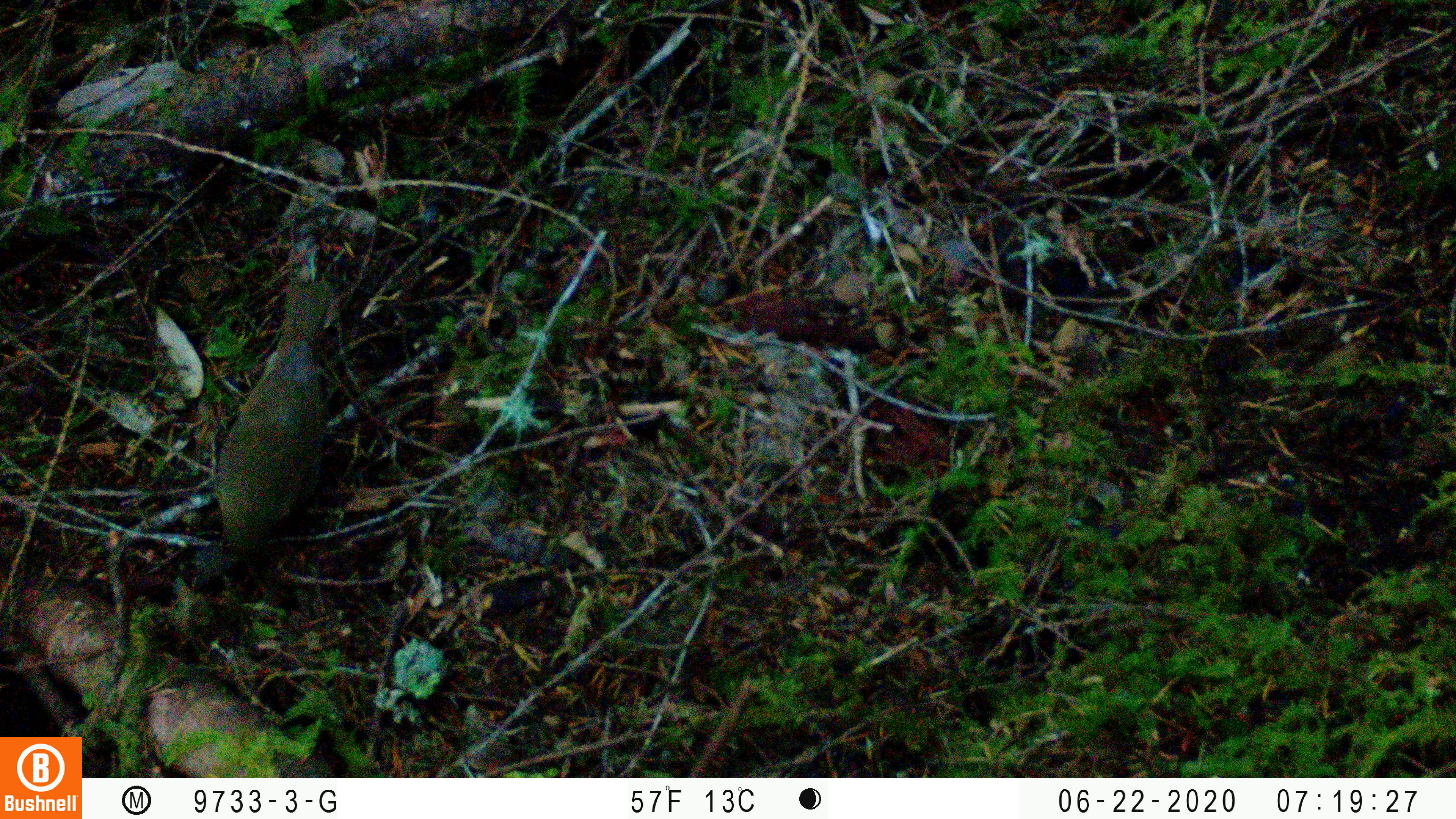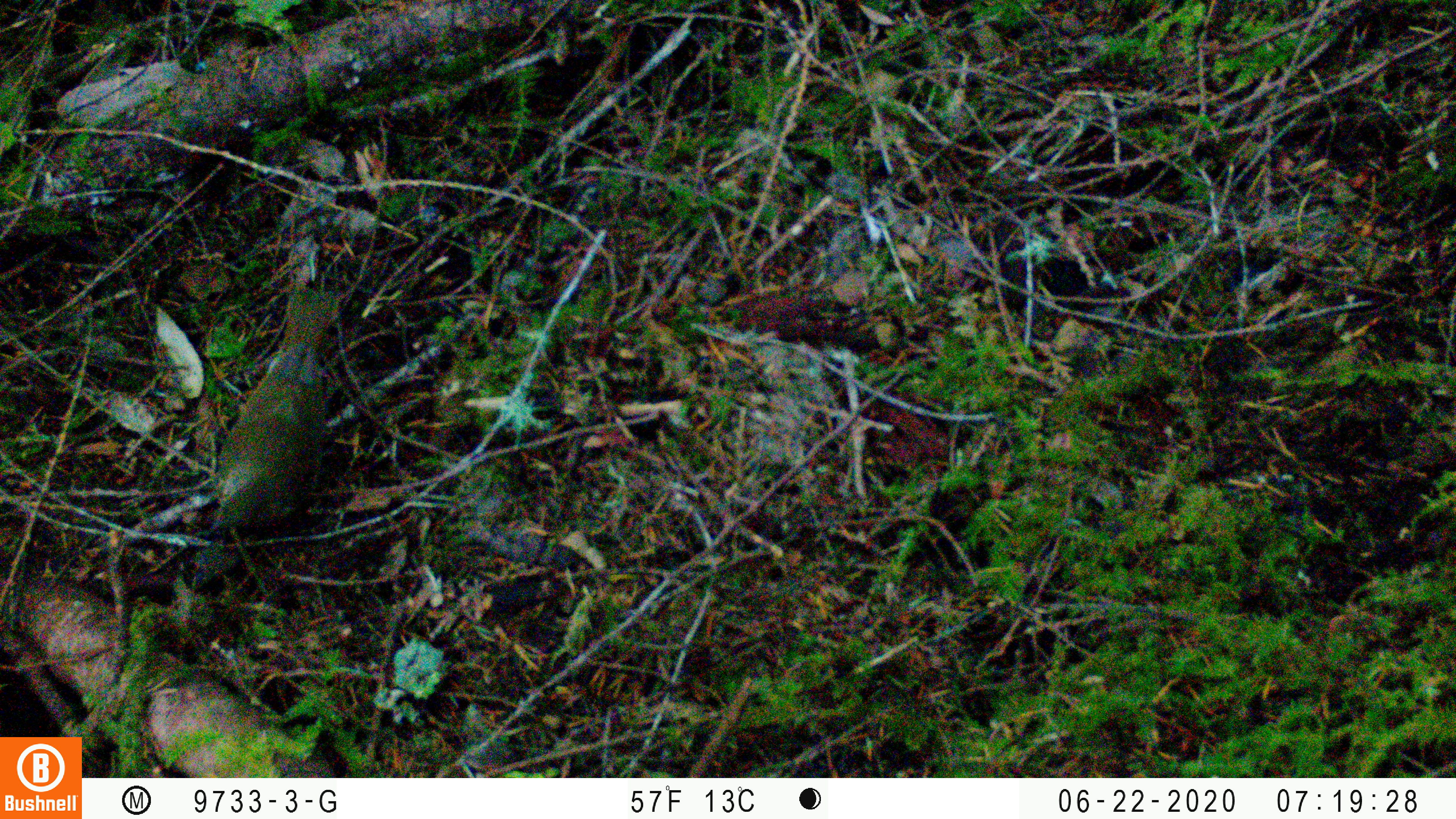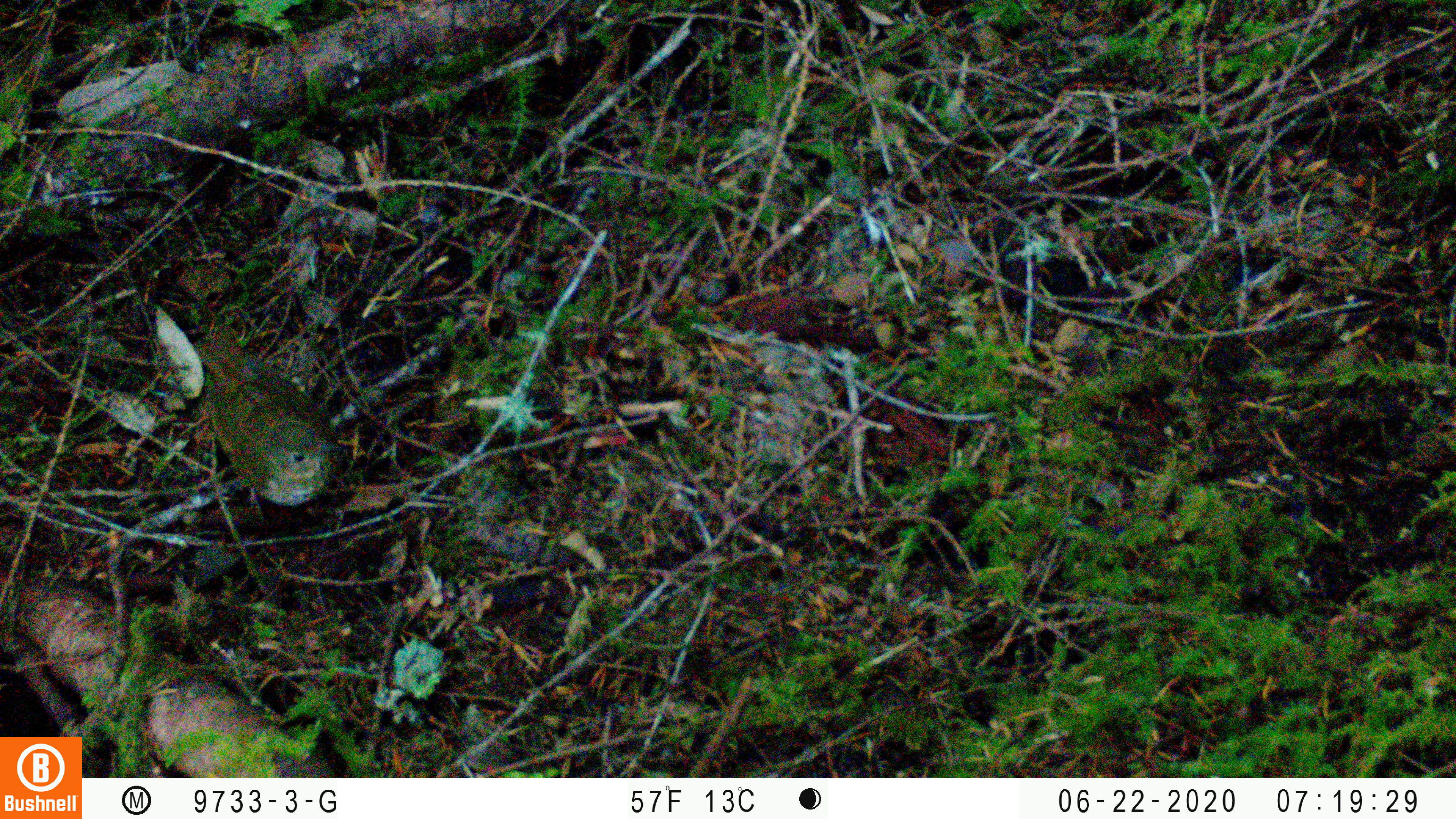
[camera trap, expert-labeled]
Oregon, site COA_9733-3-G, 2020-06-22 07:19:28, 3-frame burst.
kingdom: Animalia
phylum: Chordata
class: Aves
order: Passeriformes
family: Turdidae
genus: Catharus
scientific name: Catharus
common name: brown thrushes and nightingale-thrushes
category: catharus species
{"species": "catharus species (brown thrushes and nightingale-thrushes) (Catharus)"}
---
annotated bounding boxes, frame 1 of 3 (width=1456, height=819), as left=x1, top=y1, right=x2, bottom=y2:
catharus species: left=217, top=279, right=334, bottom=573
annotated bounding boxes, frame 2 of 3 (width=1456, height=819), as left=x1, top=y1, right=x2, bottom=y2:
catharus species: left=209, top=285, right=340, bottom=531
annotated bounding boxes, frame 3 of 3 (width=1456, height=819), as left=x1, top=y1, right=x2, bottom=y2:
catharus species: left=199, top=334, right=337, bottom=503